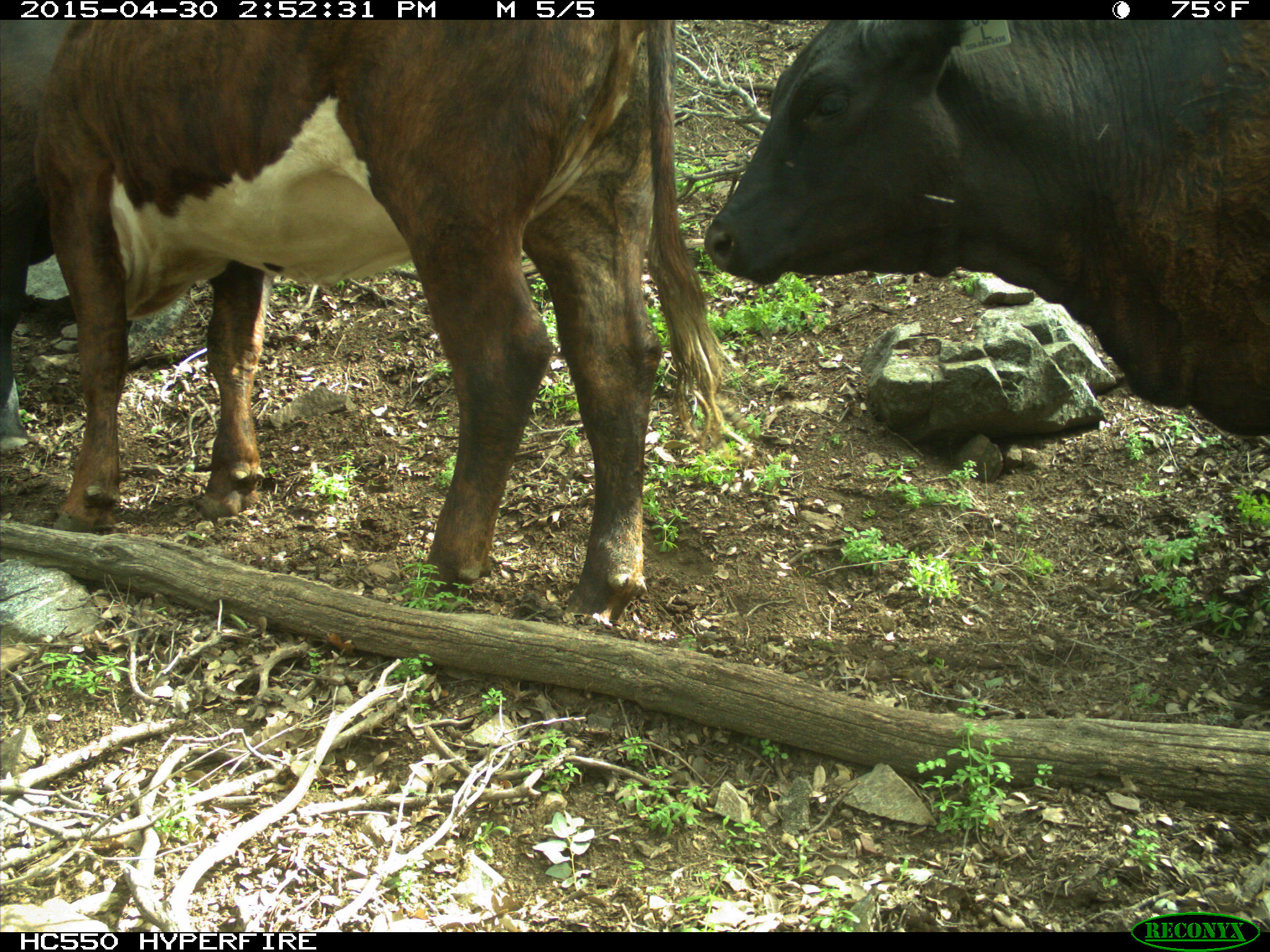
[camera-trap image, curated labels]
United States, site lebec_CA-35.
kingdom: Animalia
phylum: Chordata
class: Mammalia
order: Artiodactyla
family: Bovidae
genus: Bos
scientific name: Bos taurus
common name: domestic cow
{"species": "Bos taurus (domestic cow)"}